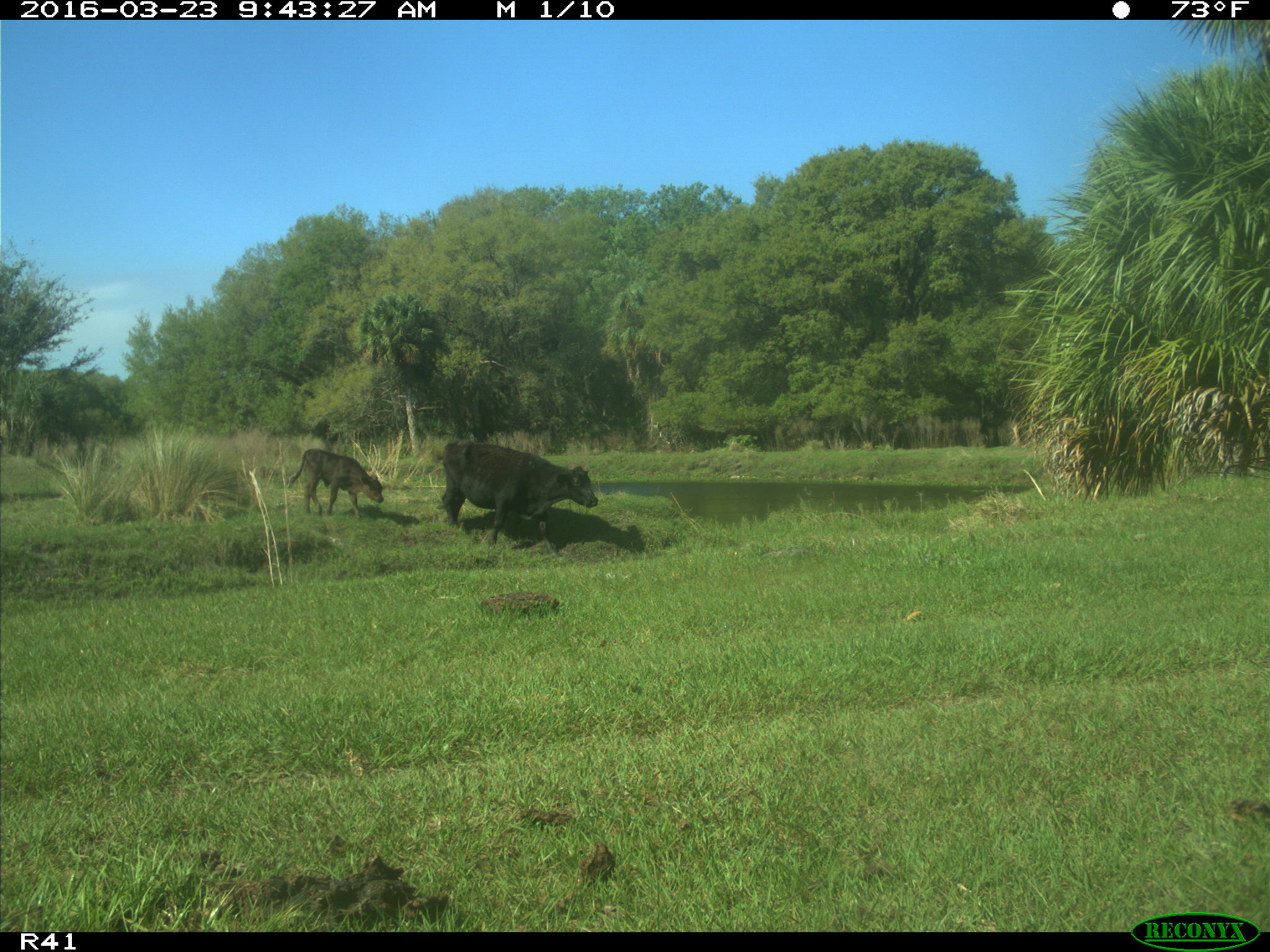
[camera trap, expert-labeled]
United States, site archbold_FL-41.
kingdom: Animalia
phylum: Chordata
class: Mammalia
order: Artiodactyla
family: Bovidae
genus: Bos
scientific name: Bos taurus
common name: domestic cow